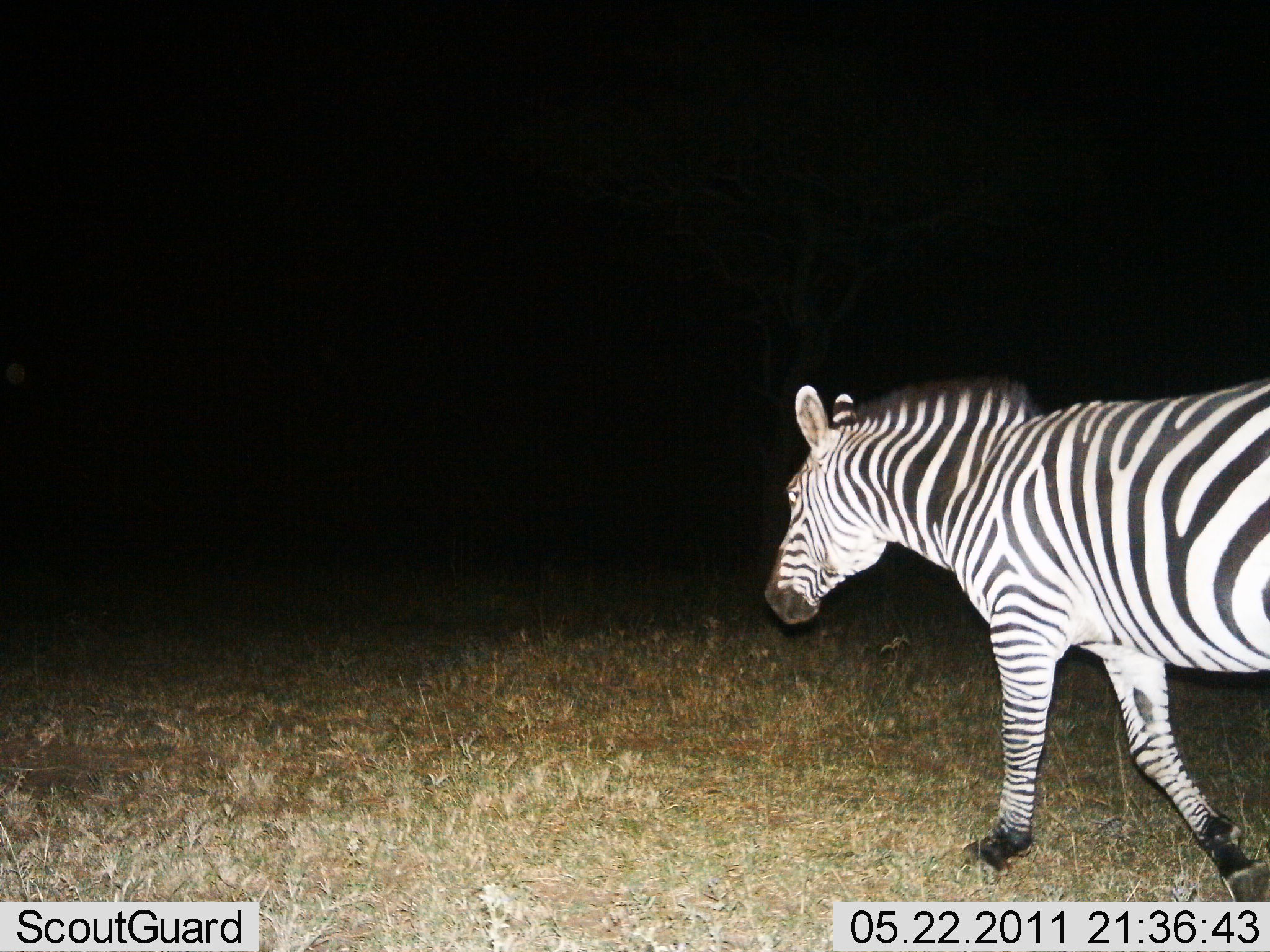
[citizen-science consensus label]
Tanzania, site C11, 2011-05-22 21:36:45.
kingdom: Animalia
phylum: Chordata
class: Mammalia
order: Perissodactyla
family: Equidae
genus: Equus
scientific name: Equus quagga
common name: plains zebra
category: zebra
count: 1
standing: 17%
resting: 0%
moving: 83%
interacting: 0%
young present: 0%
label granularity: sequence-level